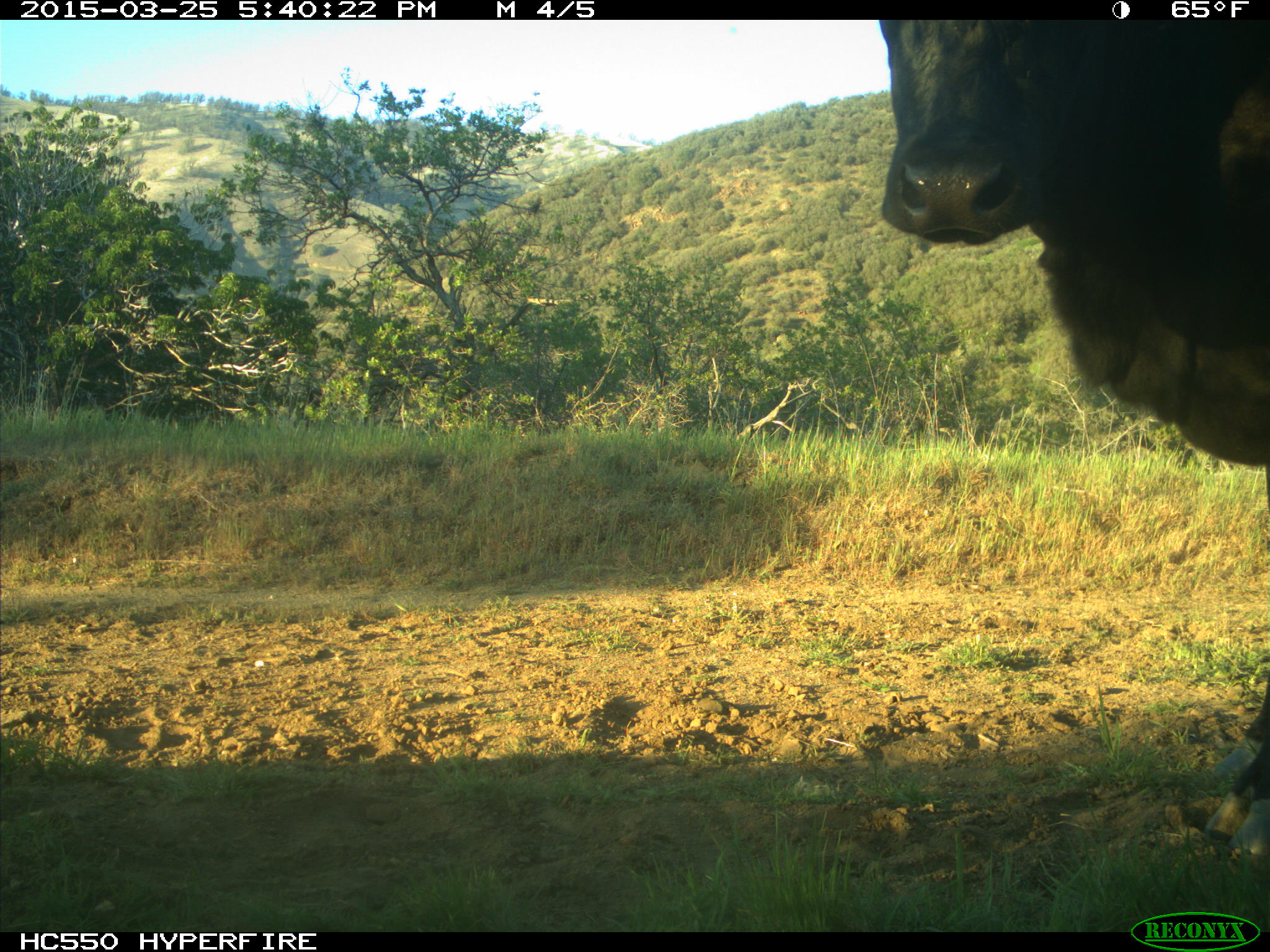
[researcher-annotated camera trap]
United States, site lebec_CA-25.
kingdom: Animalia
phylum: Chordata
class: Mammalia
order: Artiodactyla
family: Bovidae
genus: Bos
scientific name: Bos taurus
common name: domestic cow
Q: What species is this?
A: Bos taurus (domestic cow).